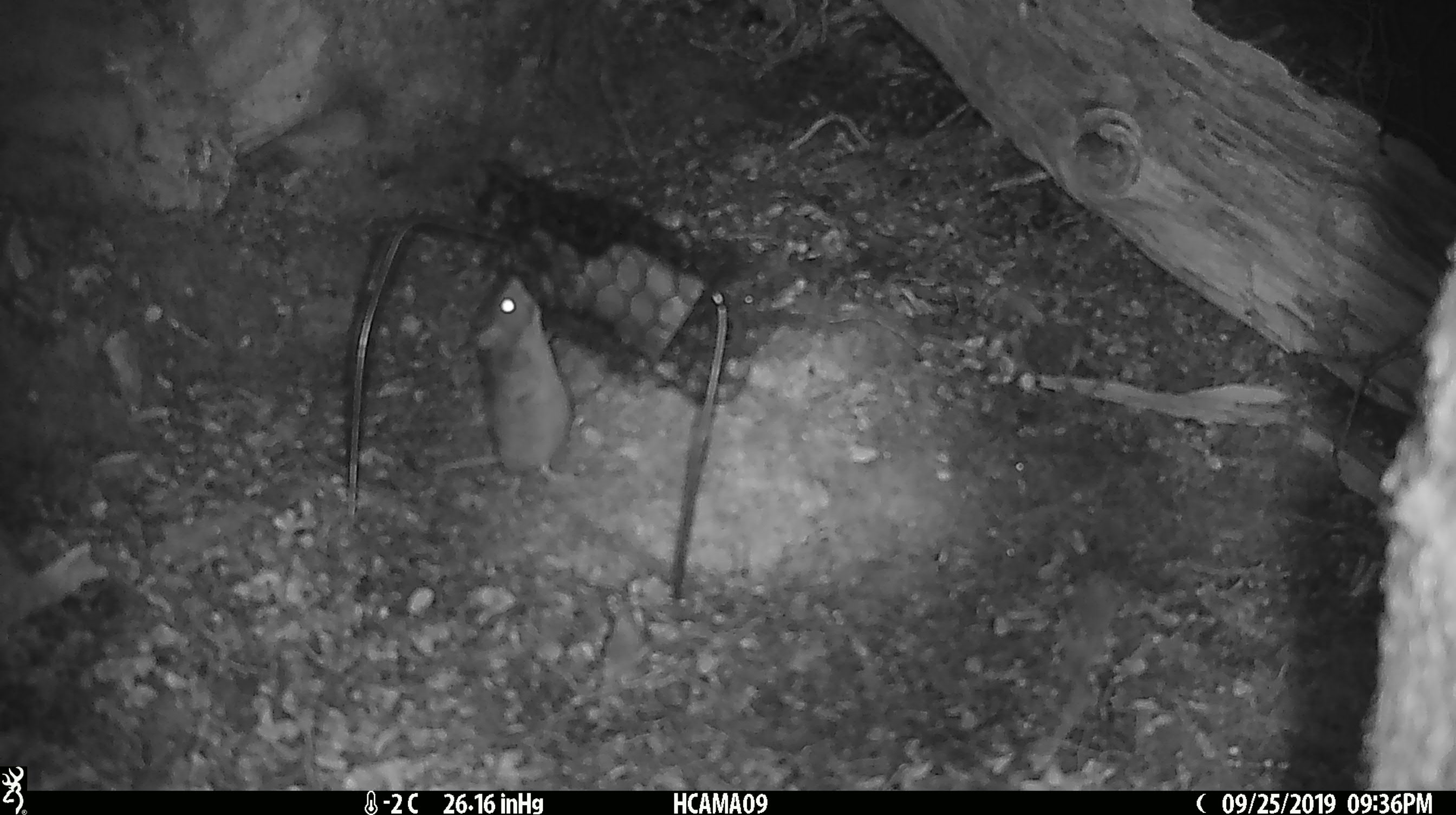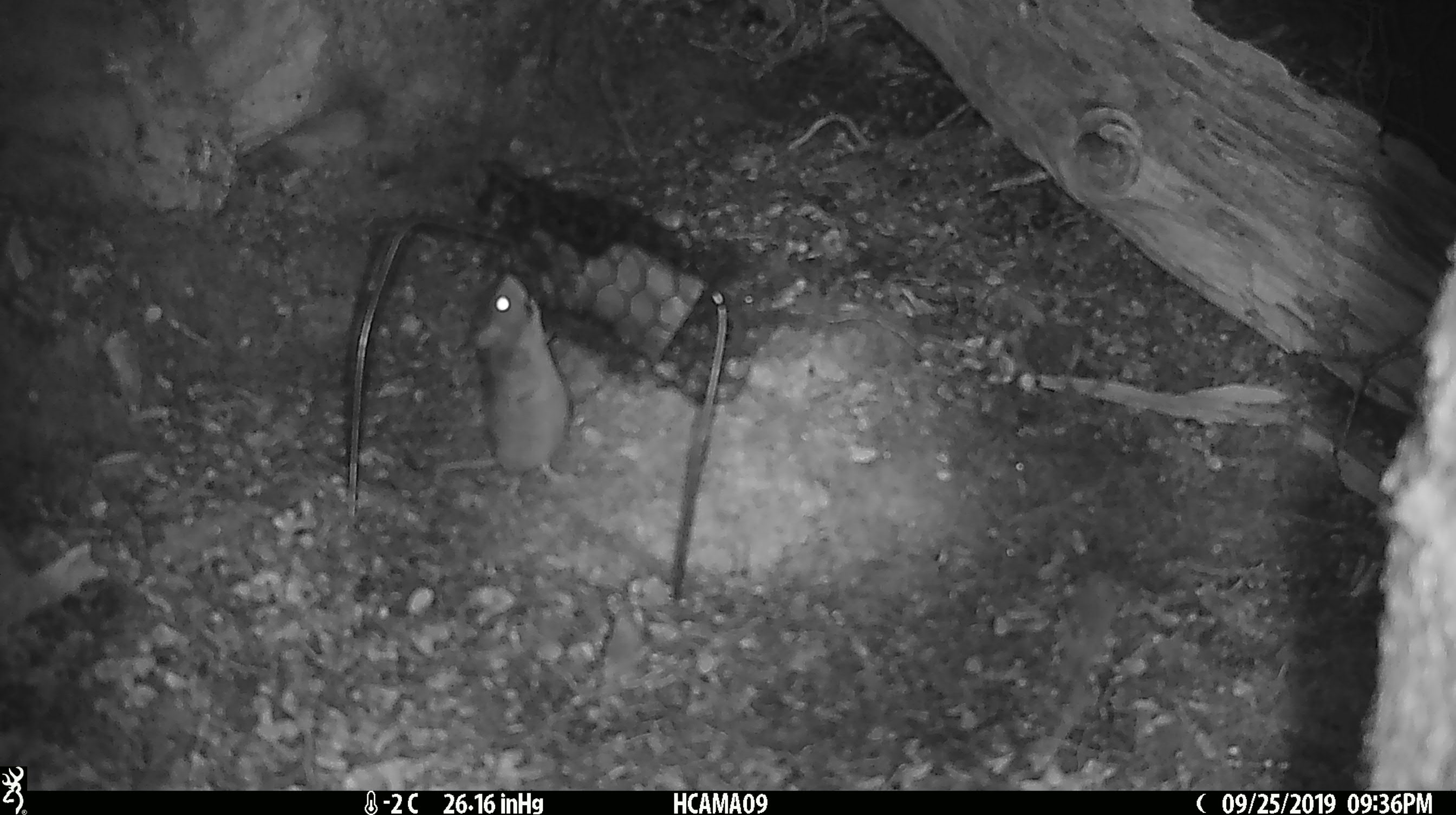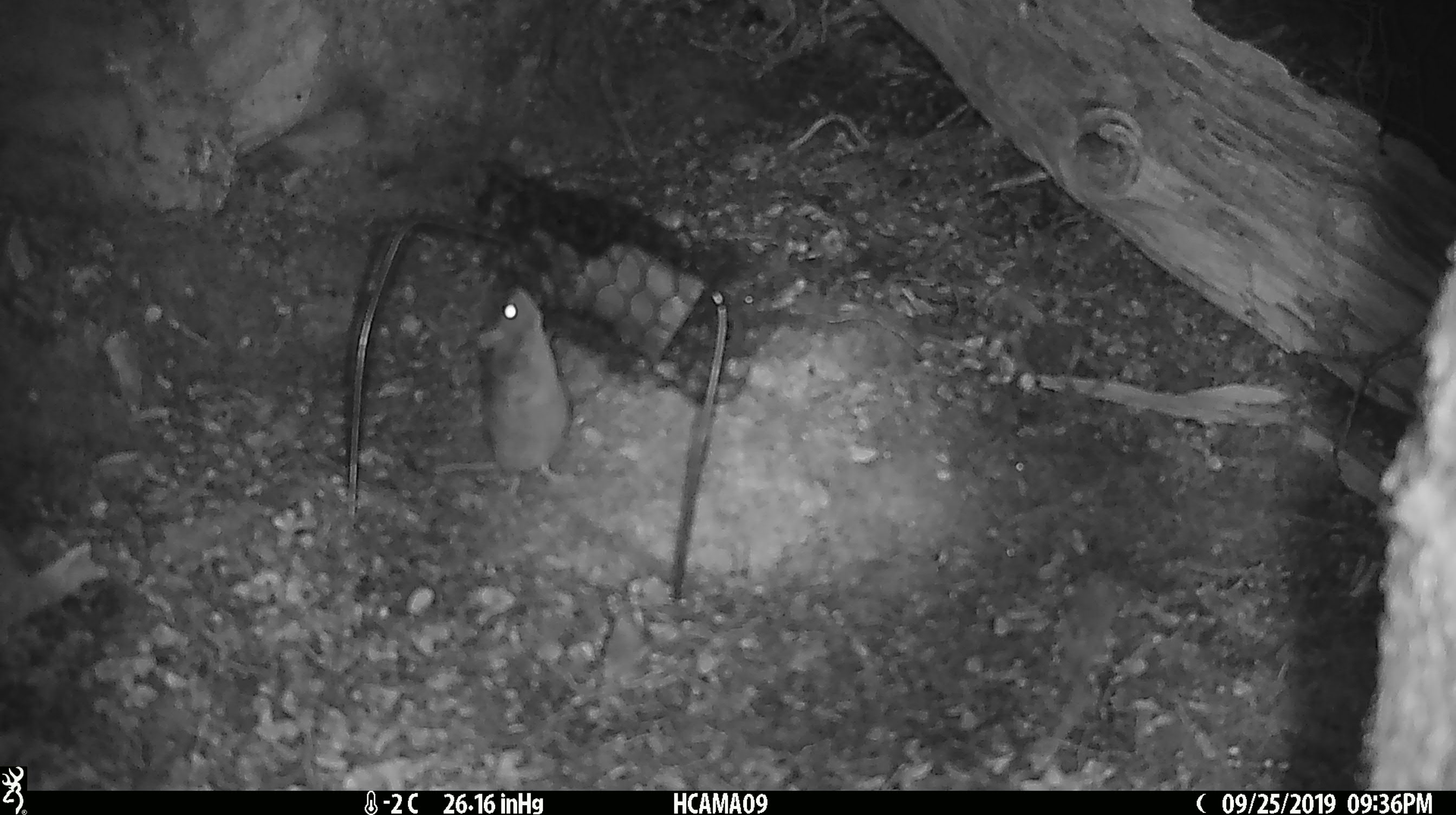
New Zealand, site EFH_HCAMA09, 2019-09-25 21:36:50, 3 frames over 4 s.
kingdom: Animalia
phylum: Chordata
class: Mammalia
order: Rodentia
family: Muridae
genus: Mus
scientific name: Mus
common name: mouse